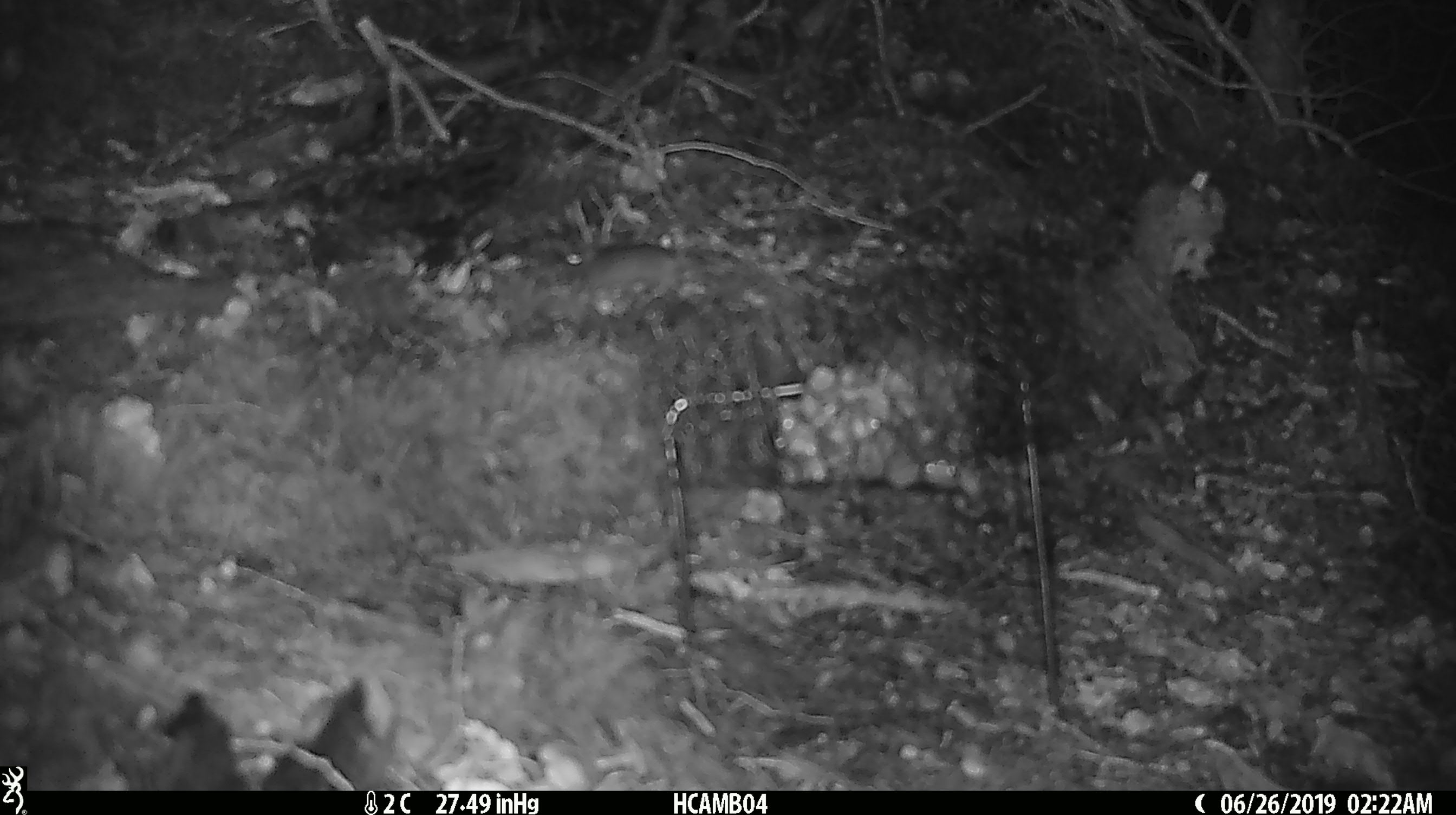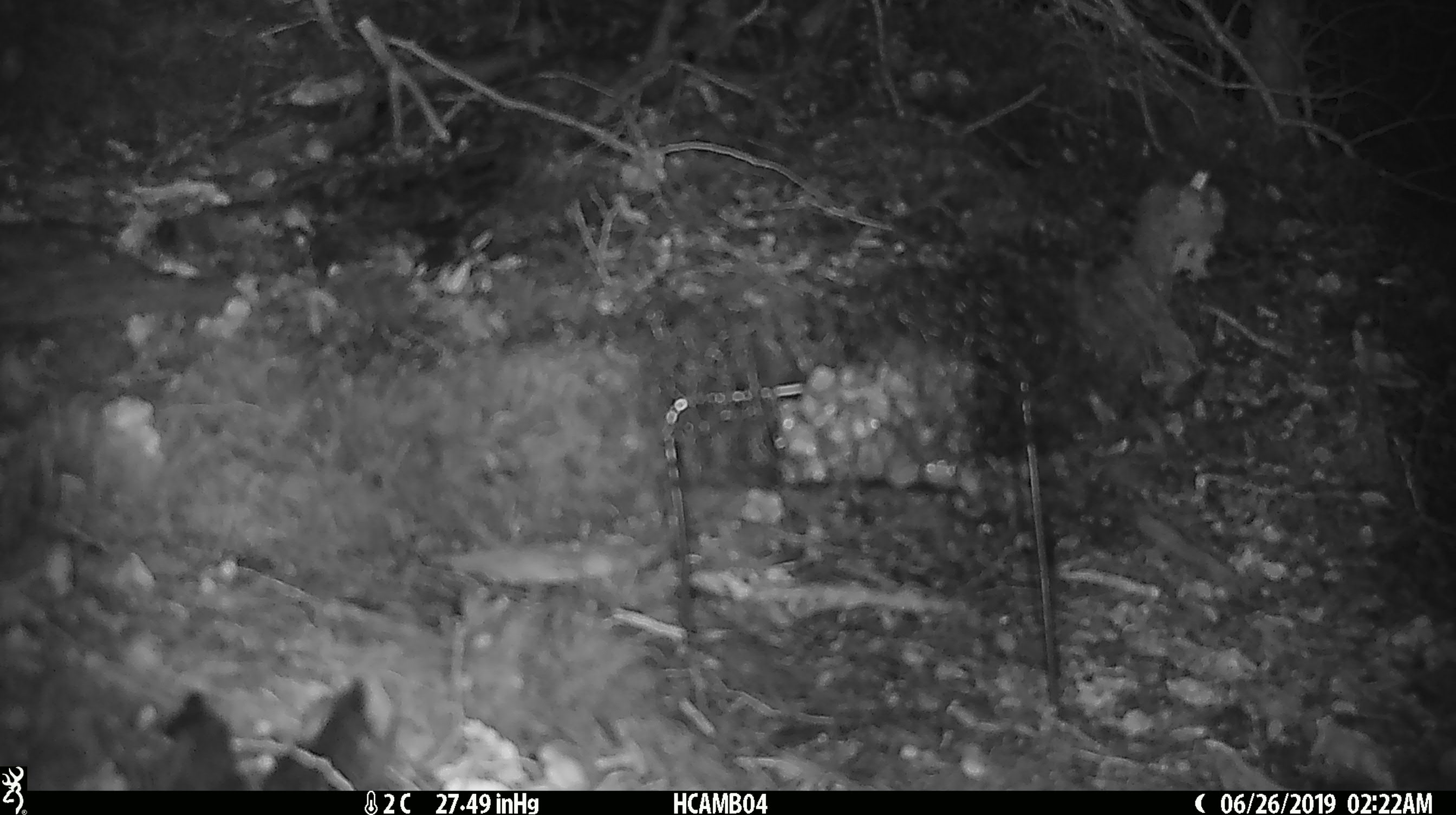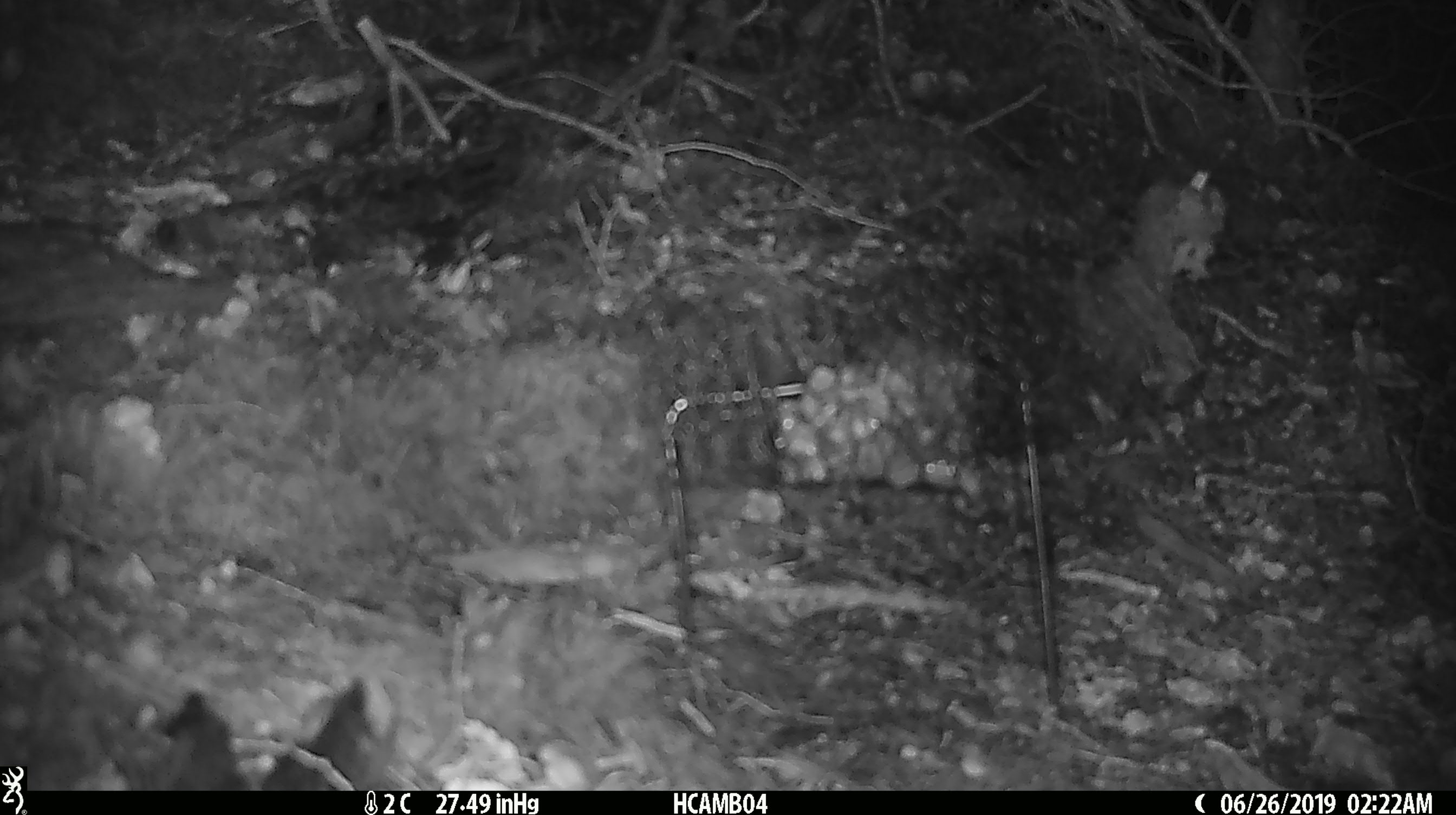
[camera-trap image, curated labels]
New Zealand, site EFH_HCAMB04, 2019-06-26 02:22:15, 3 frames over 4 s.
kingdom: Animalia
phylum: Chordata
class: Mammalia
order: Rodentia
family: Muridae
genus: Mus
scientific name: Mus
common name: mouse